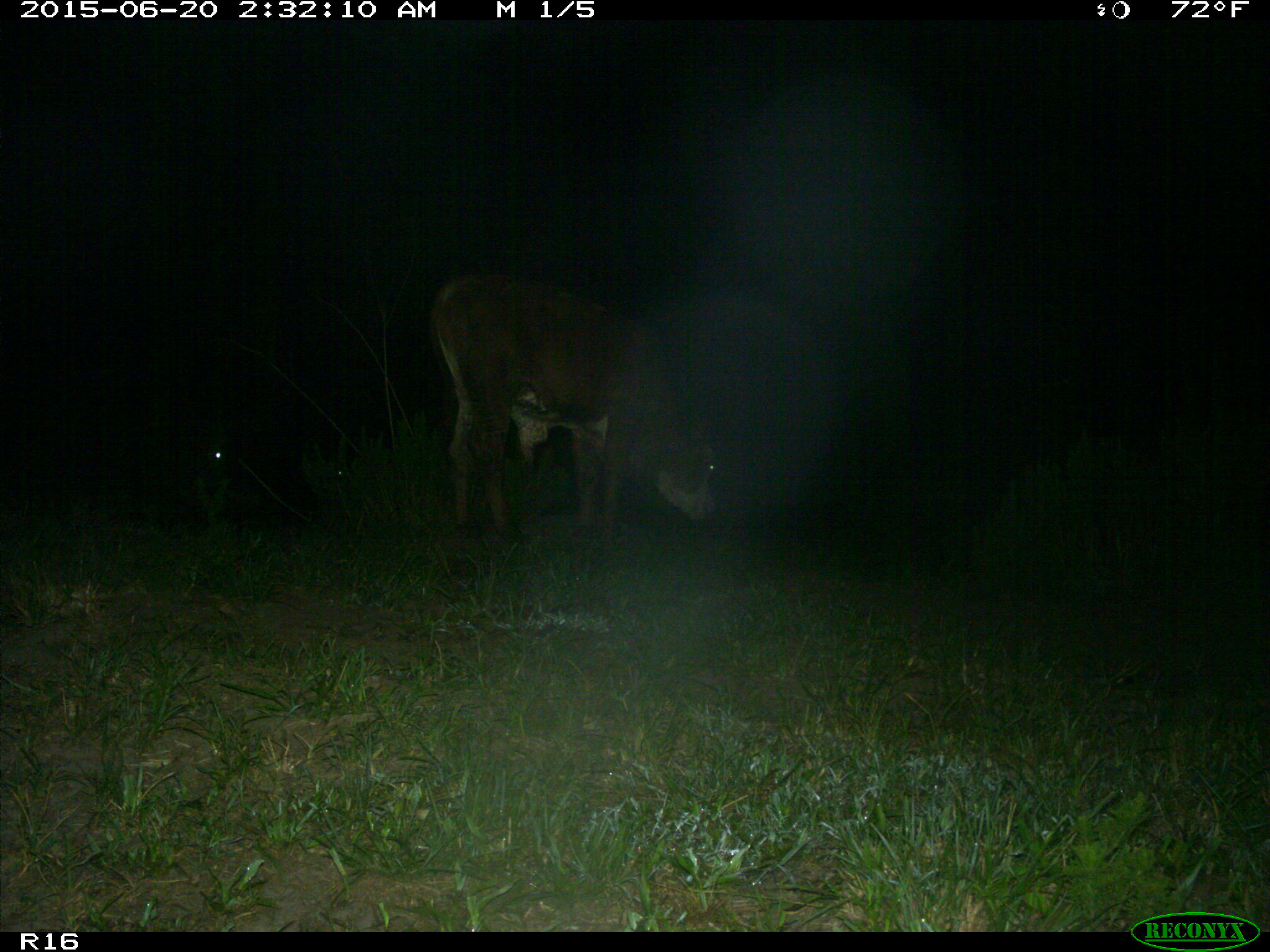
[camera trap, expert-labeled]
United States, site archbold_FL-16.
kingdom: Animalia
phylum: Chordata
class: Mammalia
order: Artiodactyla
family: Bovidae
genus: Bos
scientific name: Bos taurus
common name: domestic cow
Bos taurus (domestic cow).